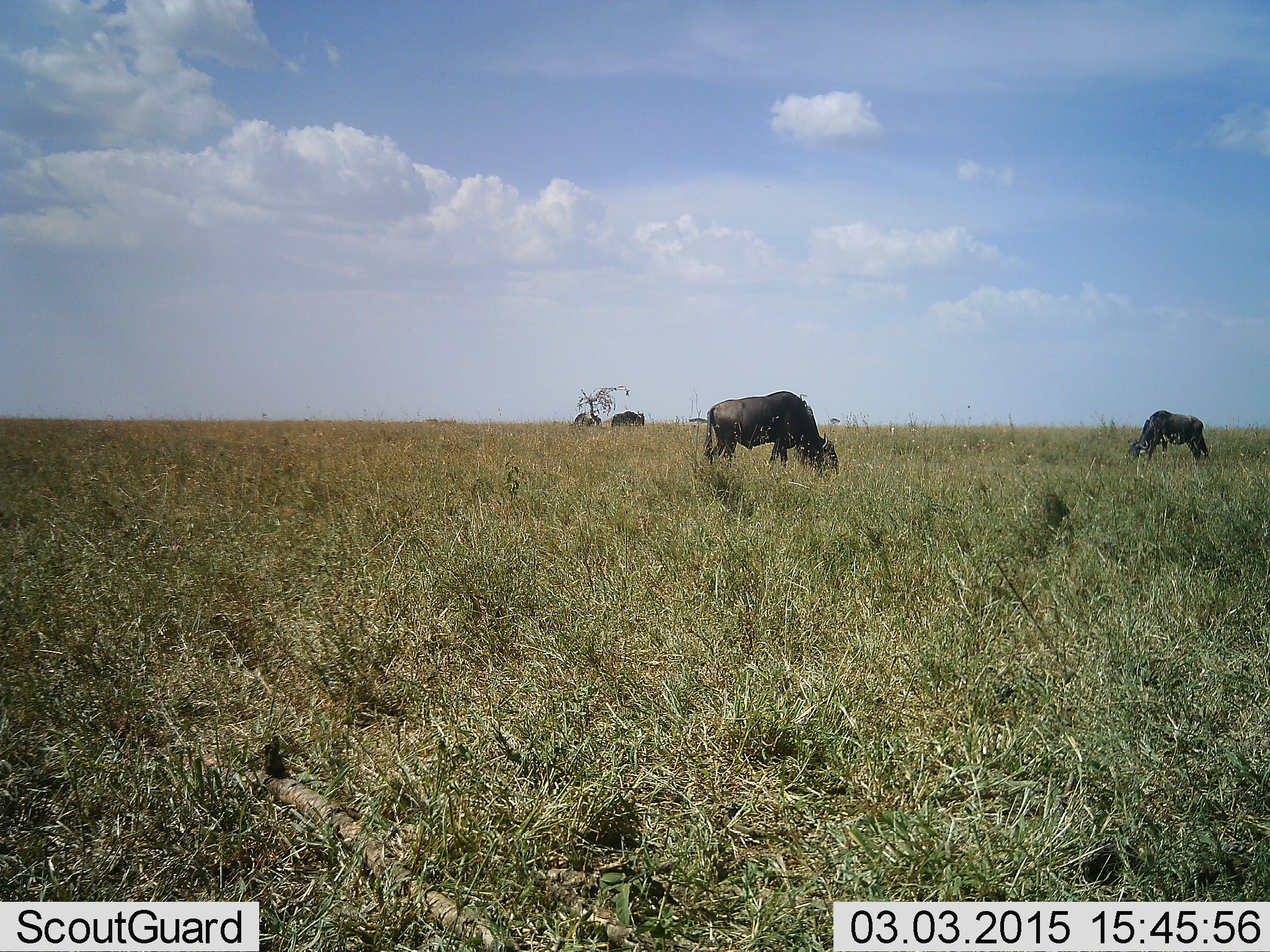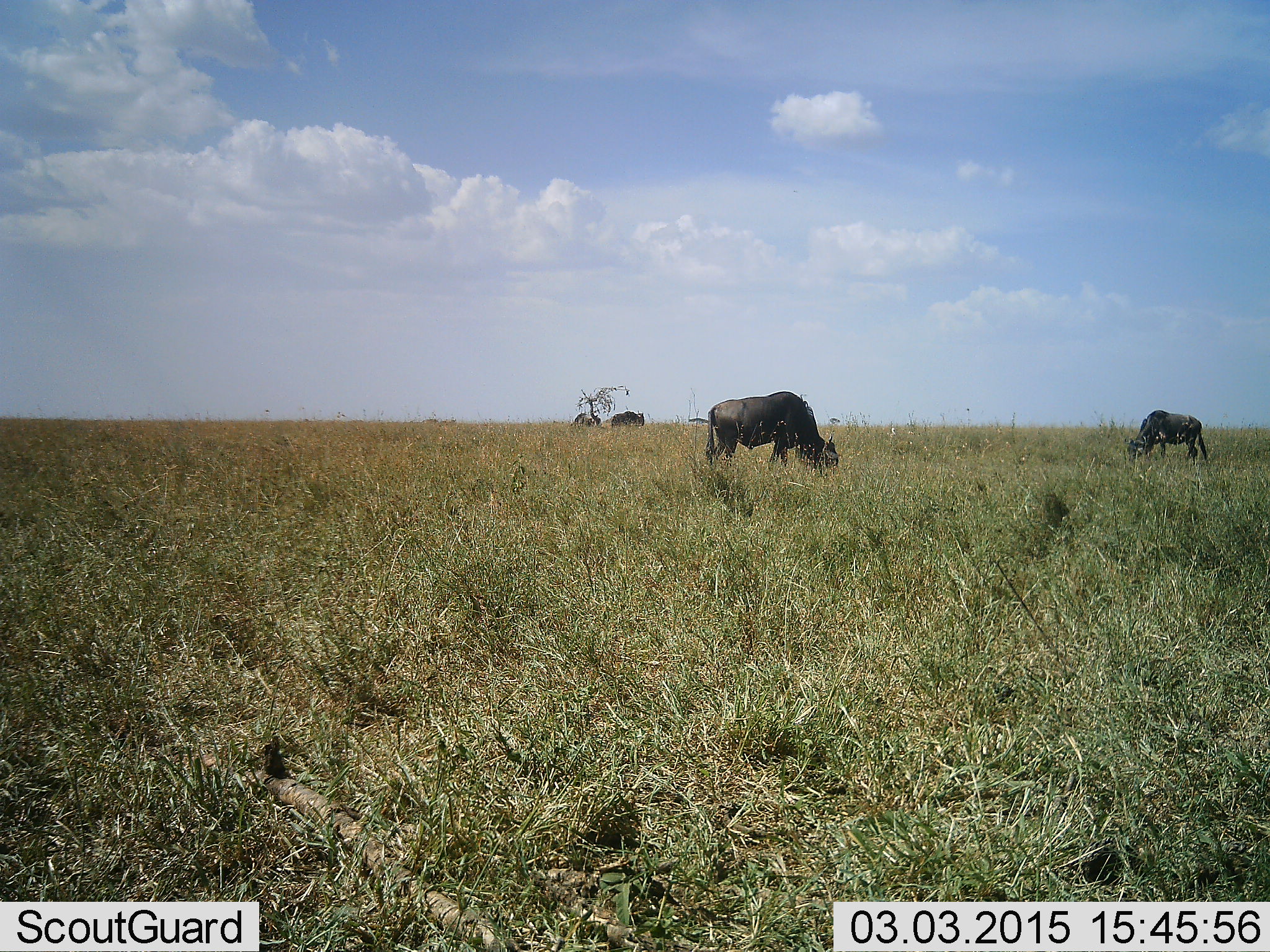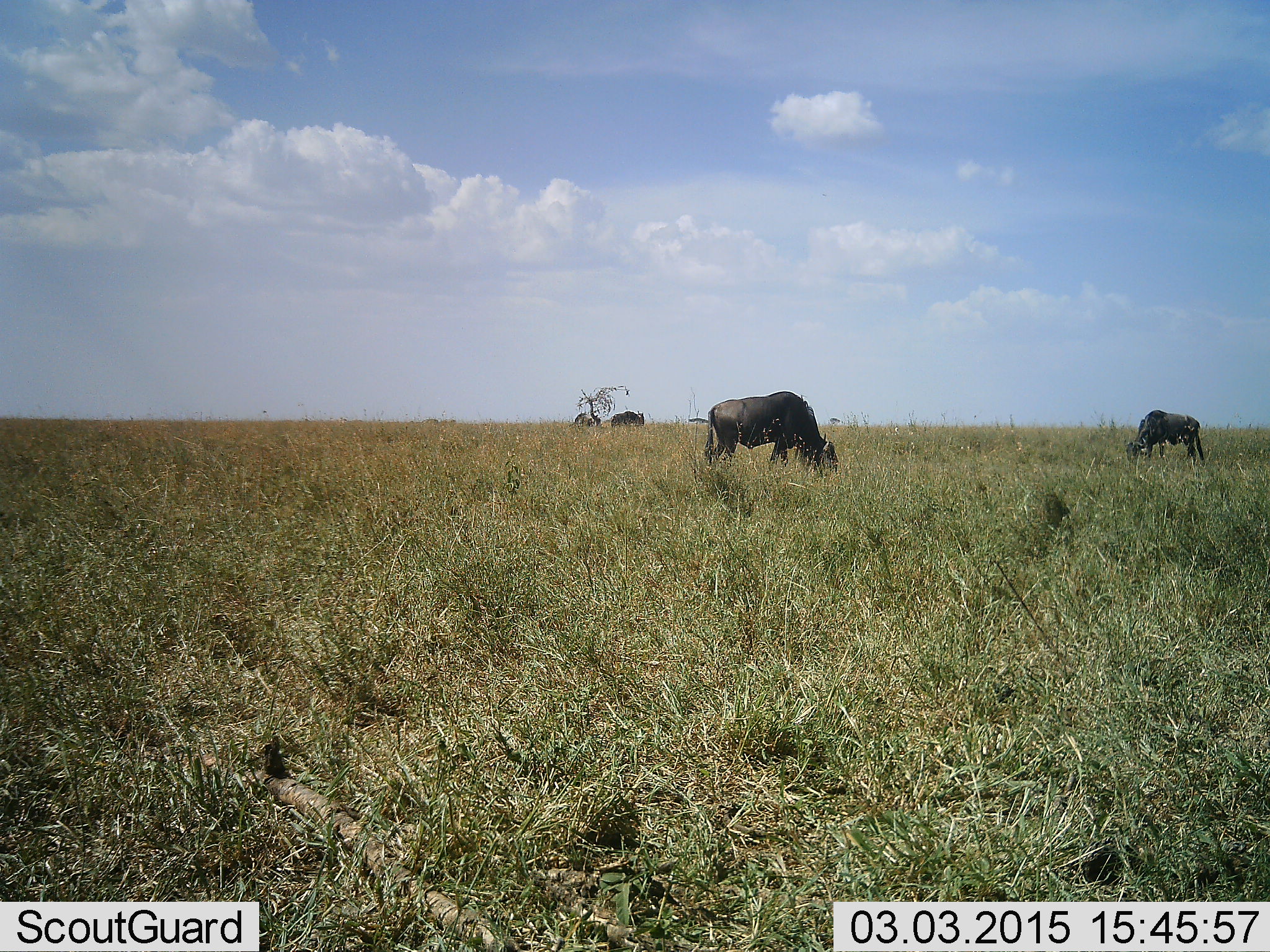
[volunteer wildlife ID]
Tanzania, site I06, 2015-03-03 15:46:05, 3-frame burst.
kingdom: Animalia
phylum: Chordata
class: Mammalia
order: Artiodactyla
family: Bovidae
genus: Connochaetes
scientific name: Connochaetes taurinus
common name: blue wildebeest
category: wildebeest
Wildebeest (blue wildebeest) (Connochaetes taurinus), count 3. Behavior (volunteer vote fractions): standing 30%, resting 0%, moving 0%, interacting 0%. Young present (vote fraction): 0%. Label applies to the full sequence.